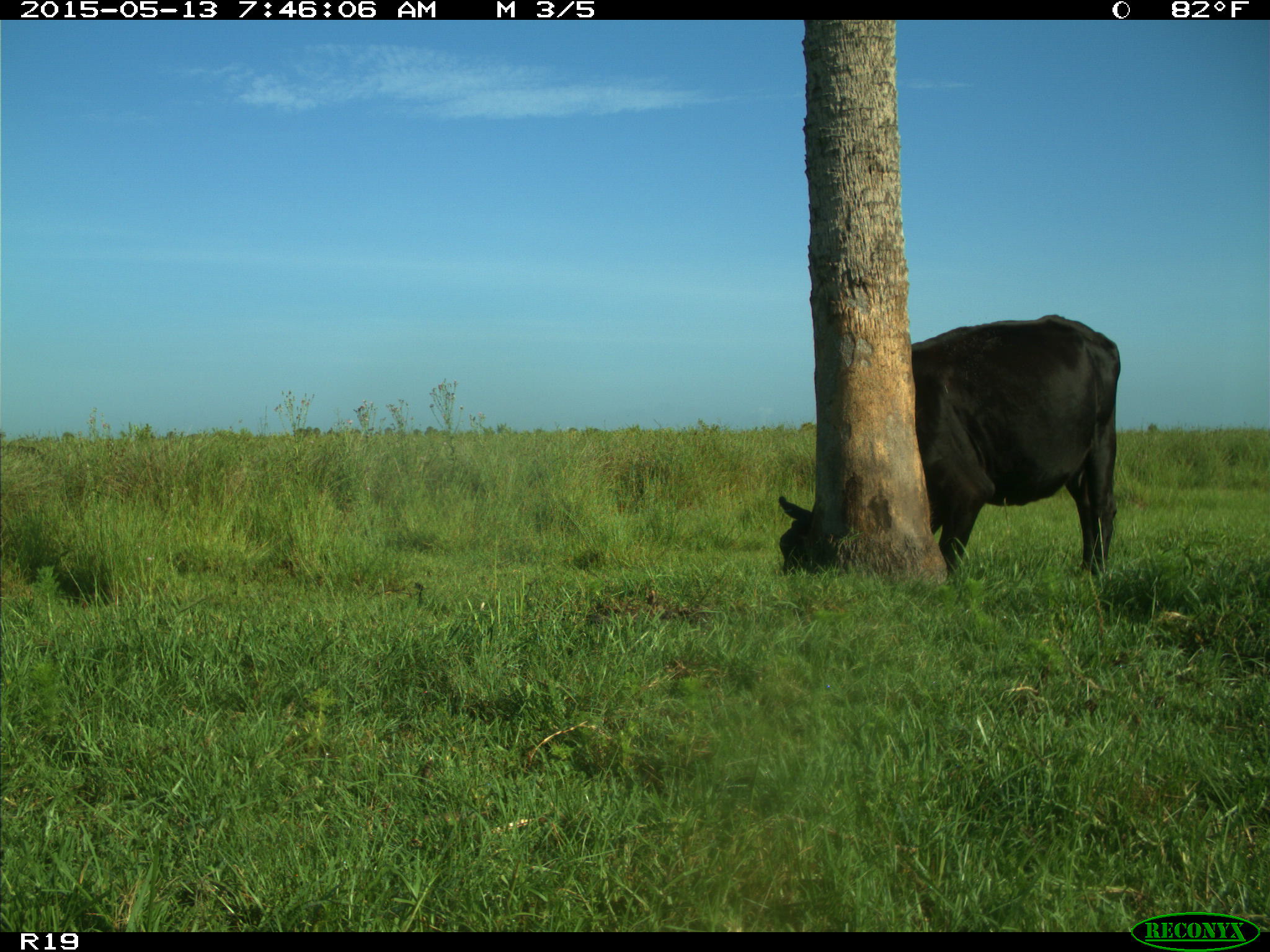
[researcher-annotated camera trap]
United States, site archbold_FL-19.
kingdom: Animalia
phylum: Chordata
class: Mammalia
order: Artiodactyla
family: Bovidae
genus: Bos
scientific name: Bos taurus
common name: domestic cow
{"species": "Bos taurus (domestic cow)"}